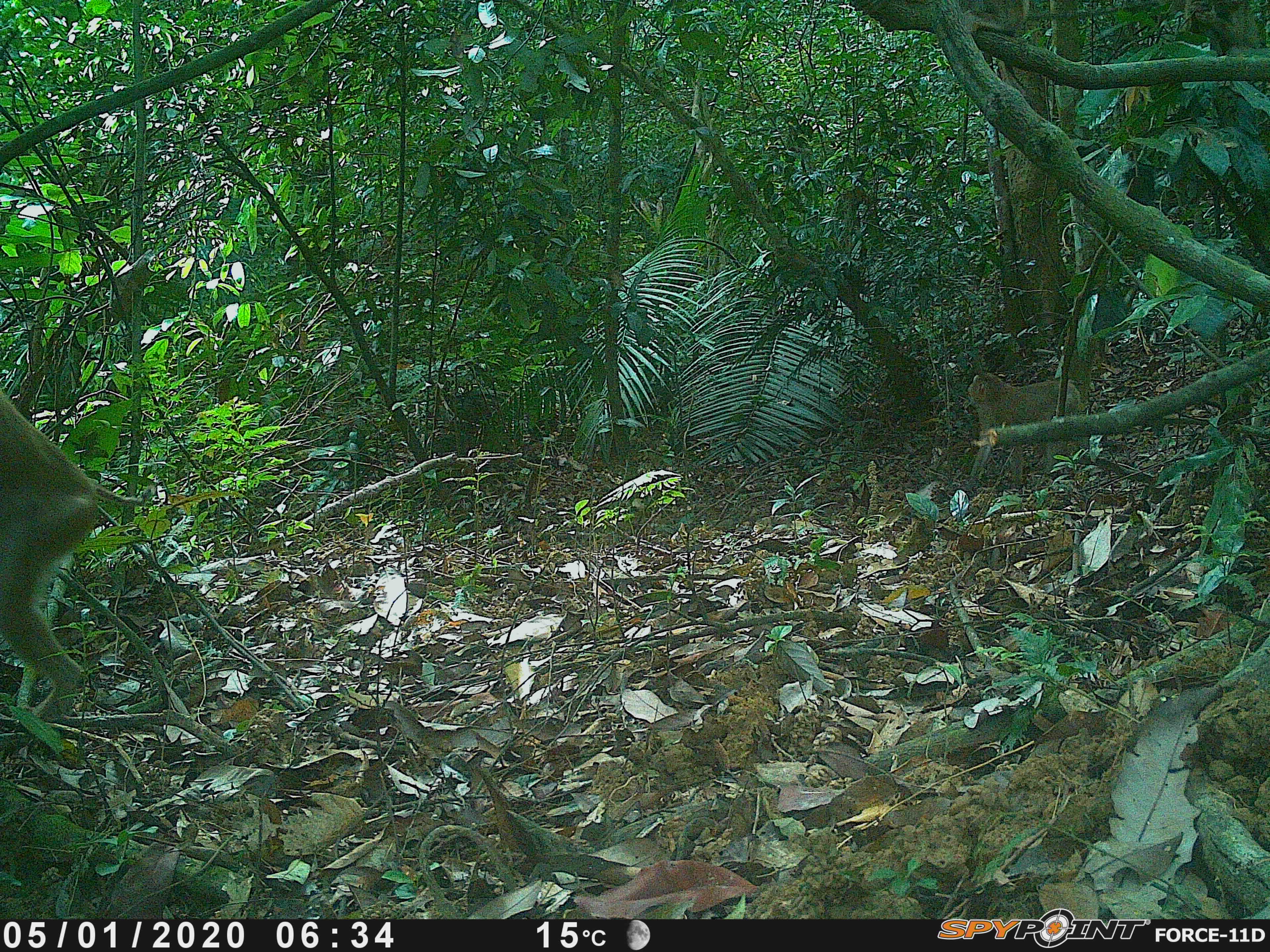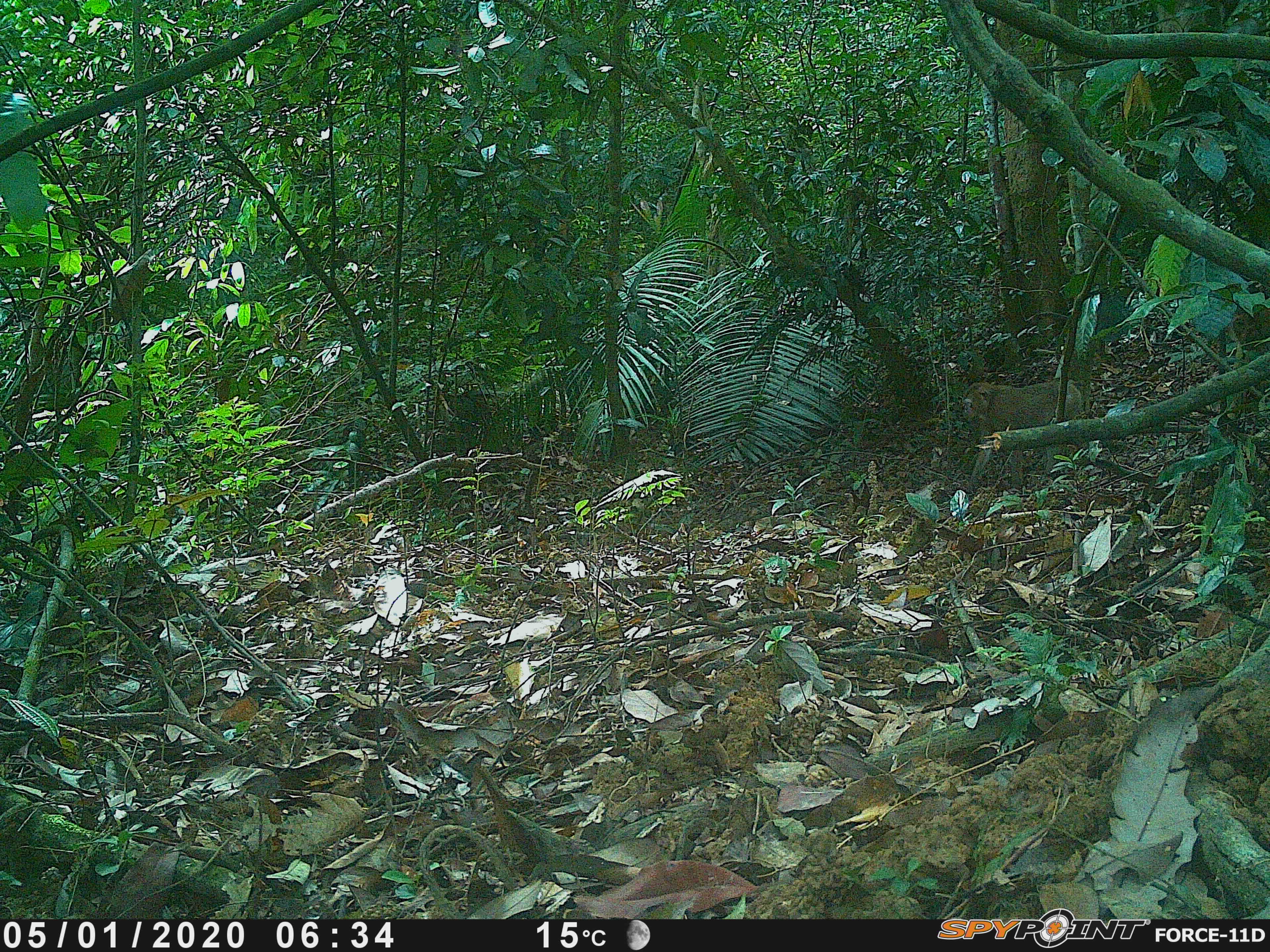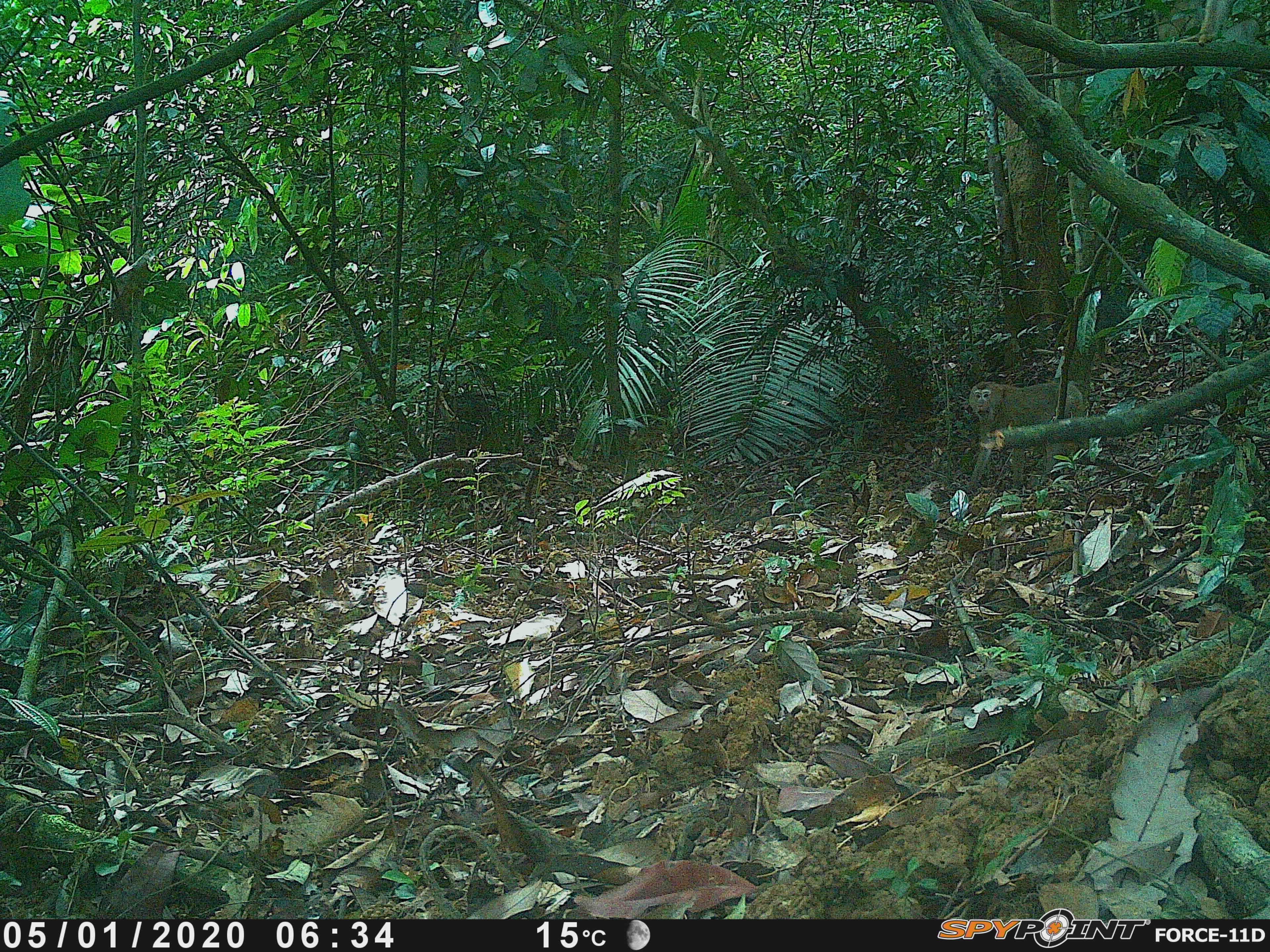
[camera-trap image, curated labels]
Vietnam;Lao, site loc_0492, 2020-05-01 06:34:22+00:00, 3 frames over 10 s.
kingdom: Animalia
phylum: Chordata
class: Mammalia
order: Primates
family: Cercopithecidae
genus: Macaca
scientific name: Macaca nemestrina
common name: pig-tailed macaque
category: pig tailed macaque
Pig tailed macaque (pig-tailed macaque) (Macaca nemestrina). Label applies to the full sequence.